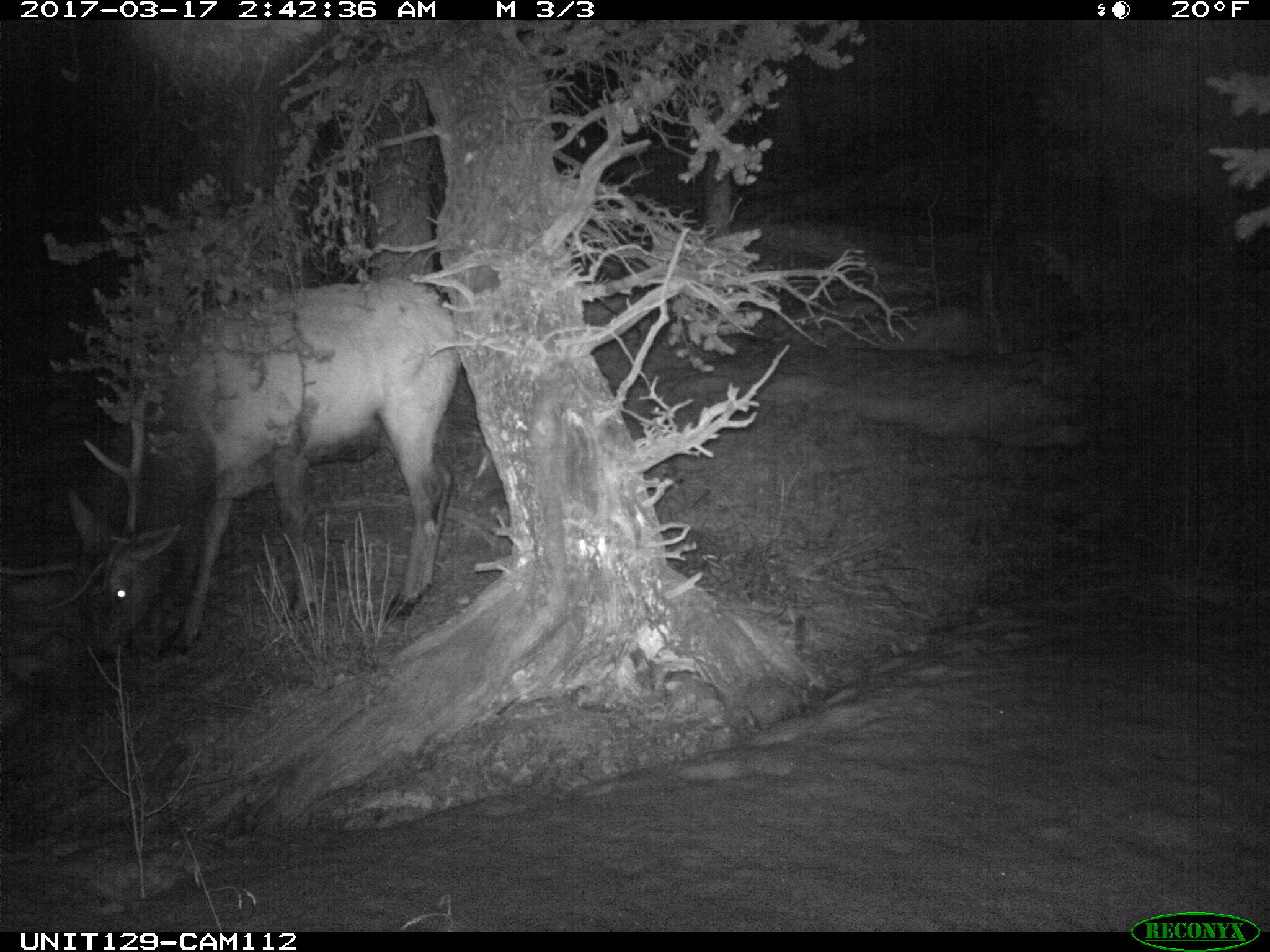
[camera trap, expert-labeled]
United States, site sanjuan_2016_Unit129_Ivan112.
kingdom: Animalia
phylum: Chordata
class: Mammalia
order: Artiodactyla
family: Cervidae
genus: Cervus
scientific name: Cervus elaphus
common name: red deer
Cervus elaphus (red deer).